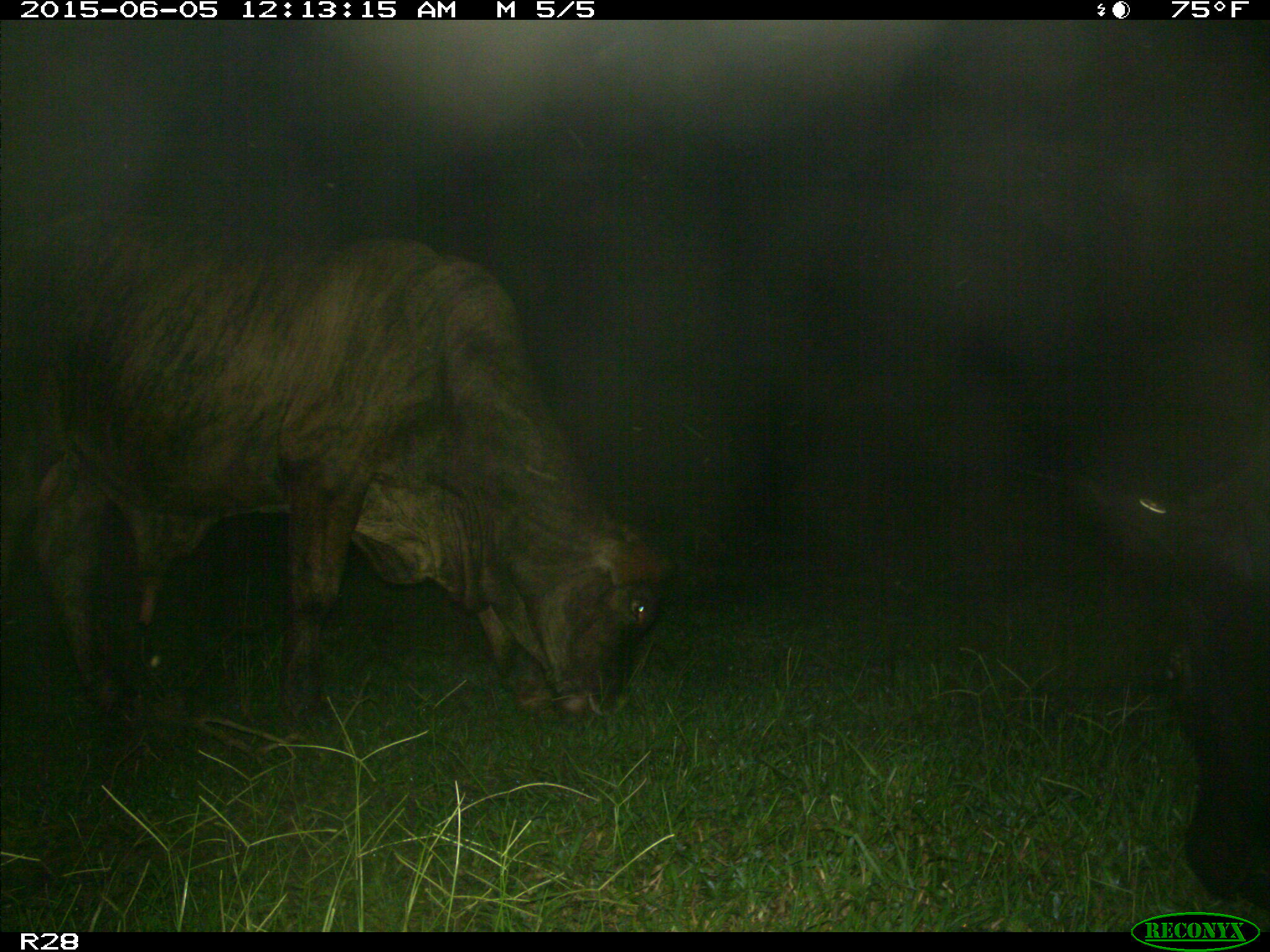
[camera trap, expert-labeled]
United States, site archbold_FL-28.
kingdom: Animalia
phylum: Chordata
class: Mammalia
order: Artiodactyla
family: Bovidae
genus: Bos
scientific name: Bos taurus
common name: domestic cow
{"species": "Bos taurus (domestic cow)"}